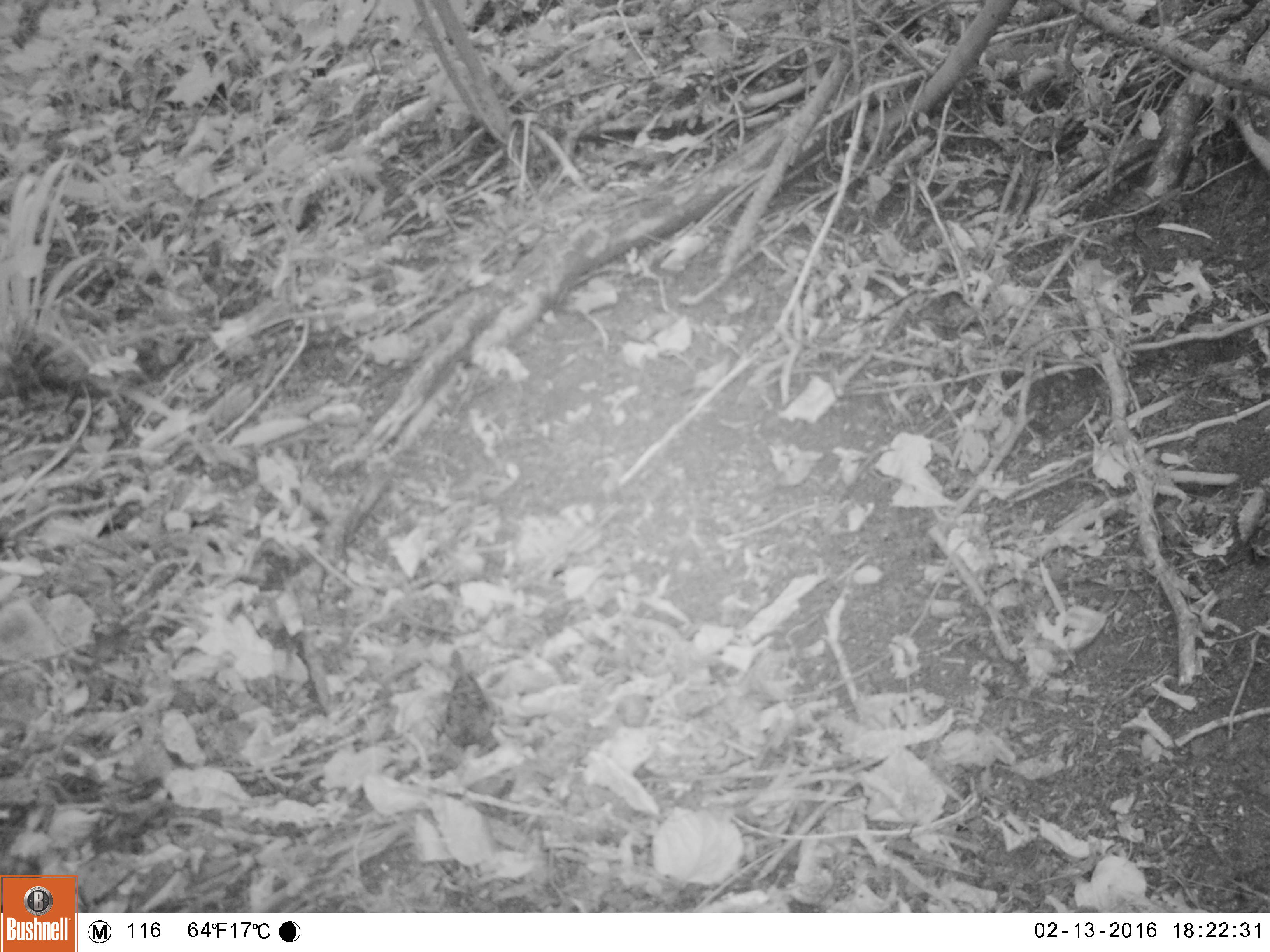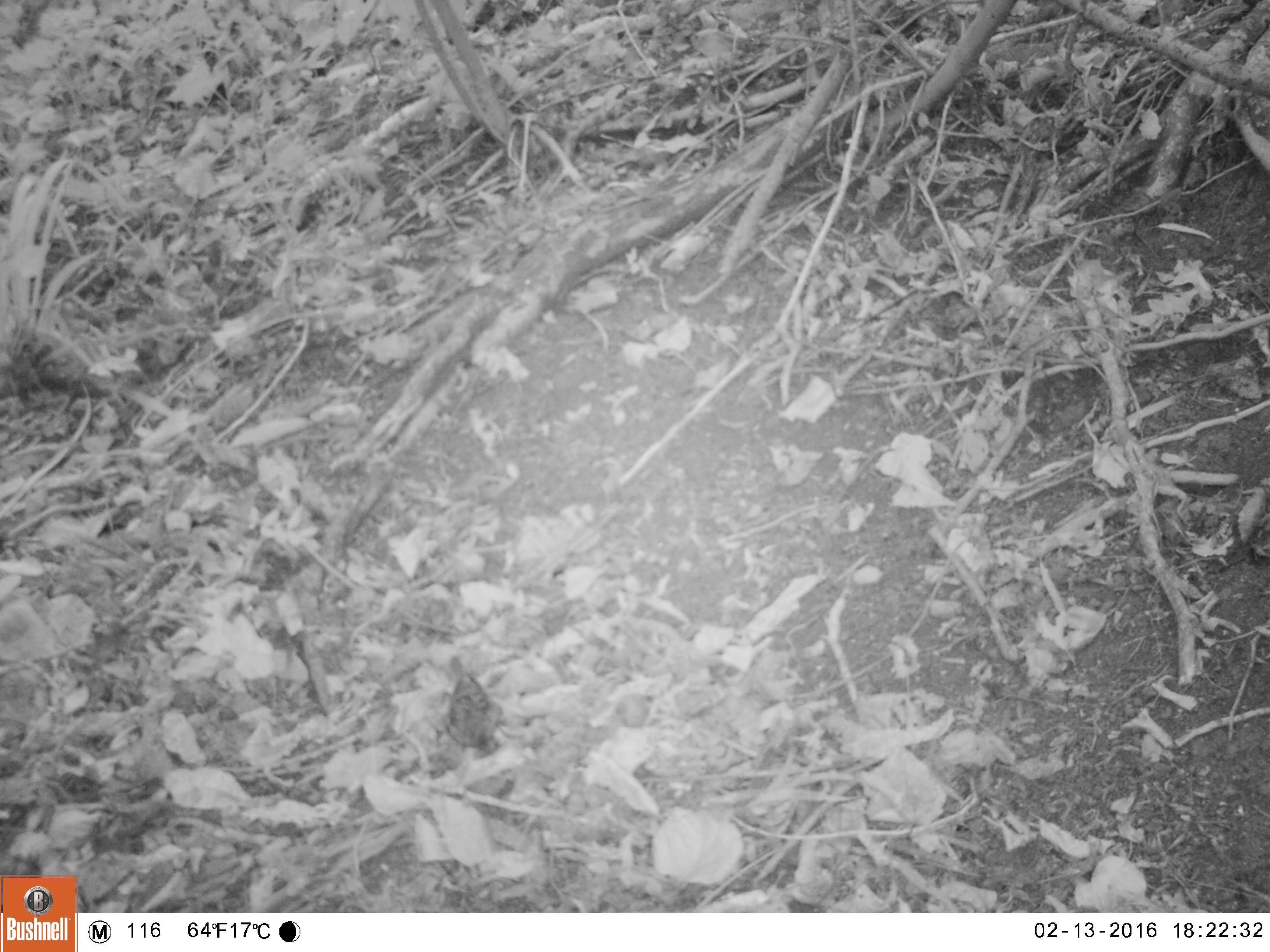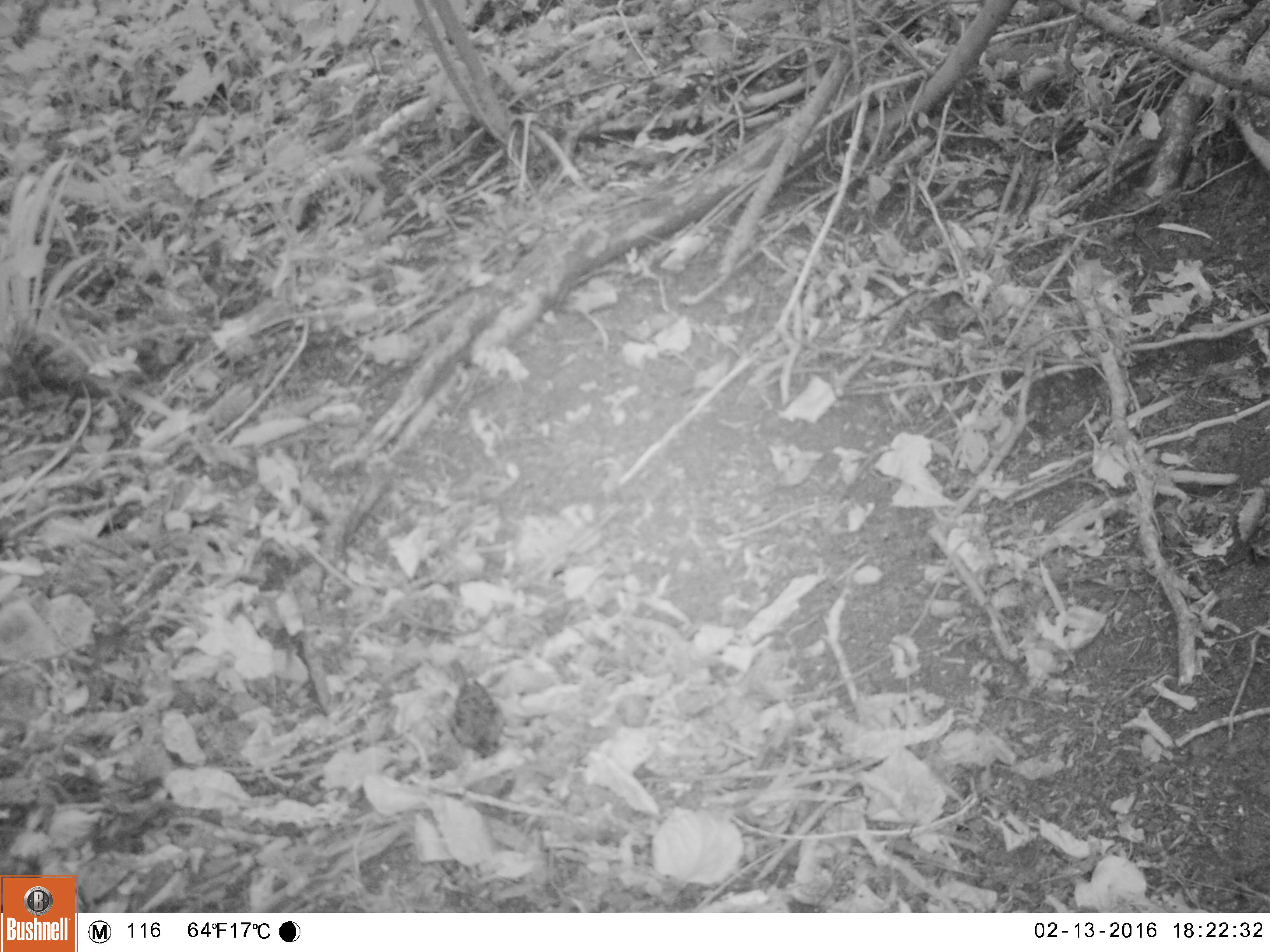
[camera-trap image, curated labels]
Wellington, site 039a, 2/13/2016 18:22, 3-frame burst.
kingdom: Animalia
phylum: Chordata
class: Aves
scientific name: Aves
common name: bird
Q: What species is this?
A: Bird (Aves).